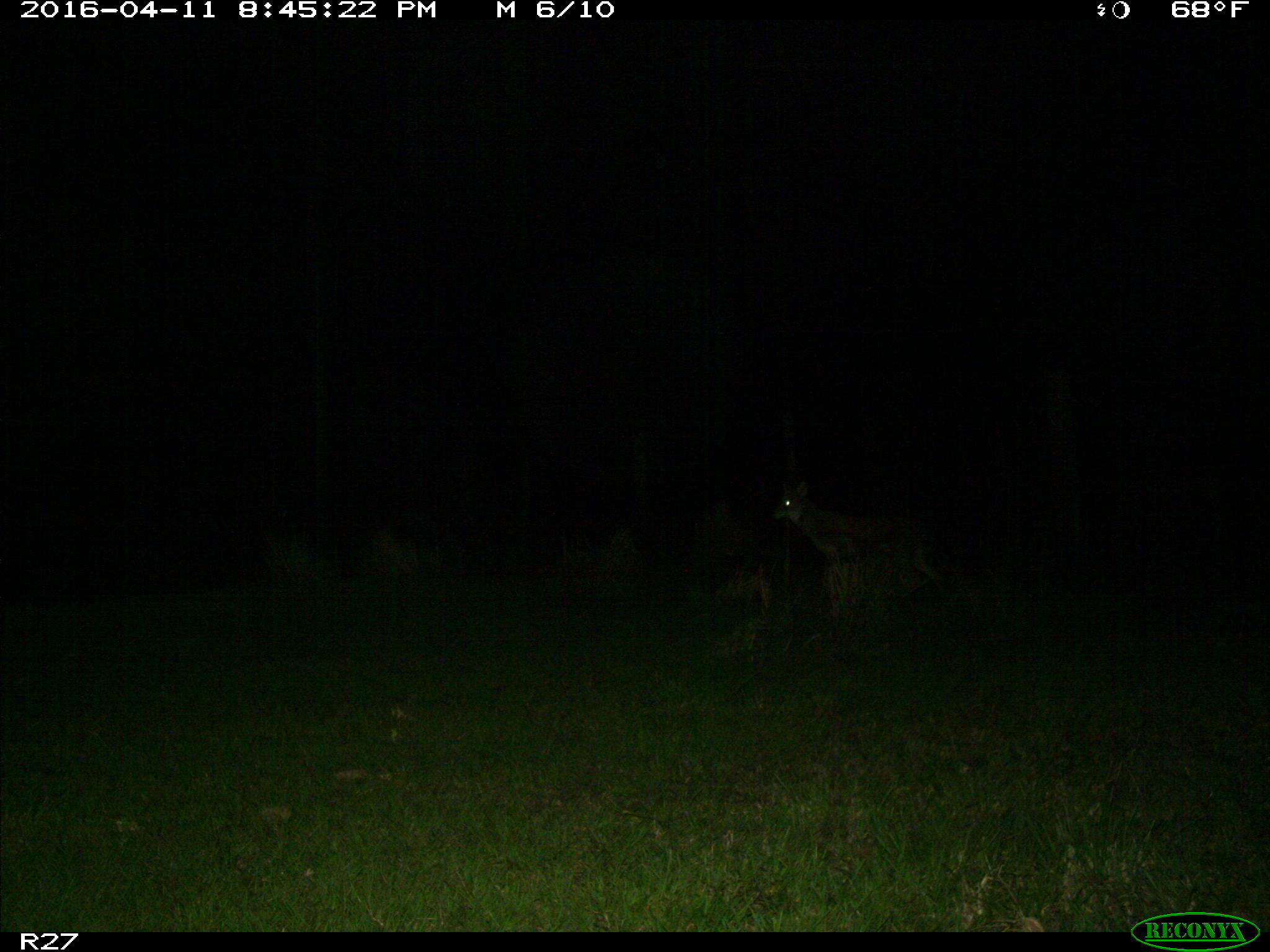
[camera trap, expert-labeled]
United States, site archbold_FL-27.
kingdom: Animalia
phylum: Chordata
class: Mammalia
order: Carnivora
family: Canidae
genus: Canis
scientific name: Canis latrans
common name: coyote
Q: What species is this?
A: Canis latrans (coyote).